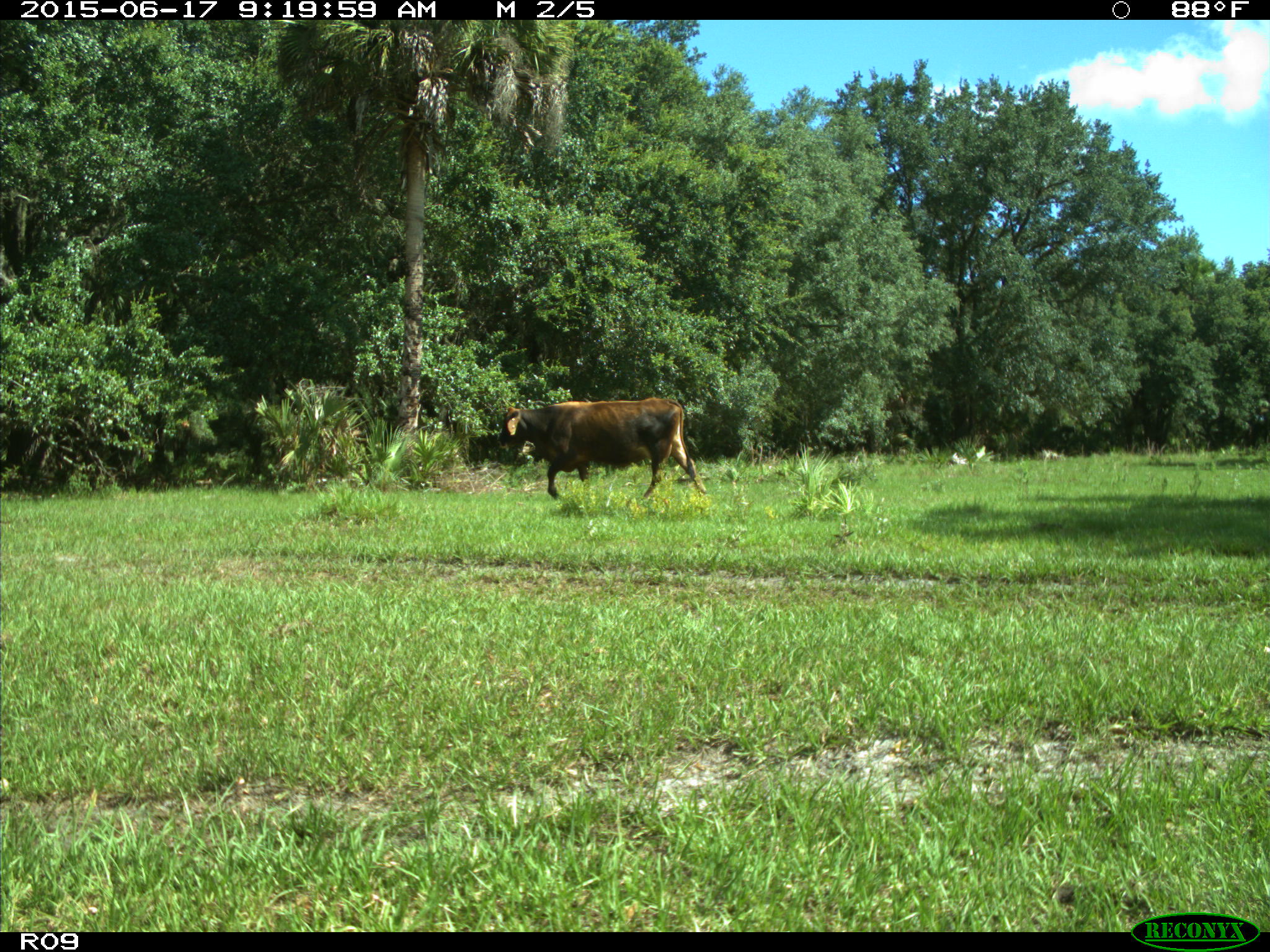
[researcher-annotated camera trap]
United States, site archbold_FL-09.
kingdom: Animalia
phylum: Chordata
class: Mammalia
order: Artiodactyla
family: Bovidae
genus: Bos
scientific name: Bos taurus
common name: domestic cow